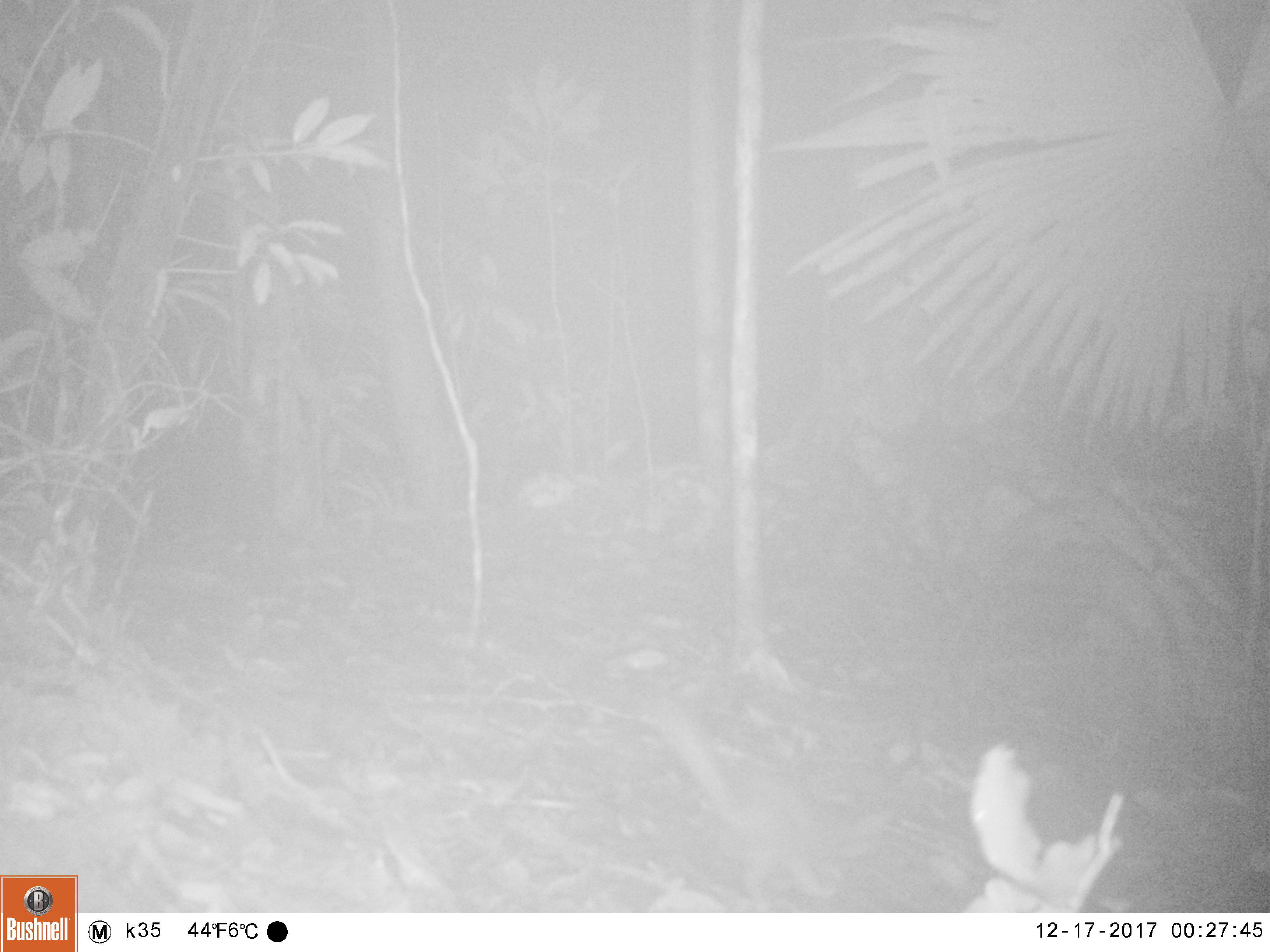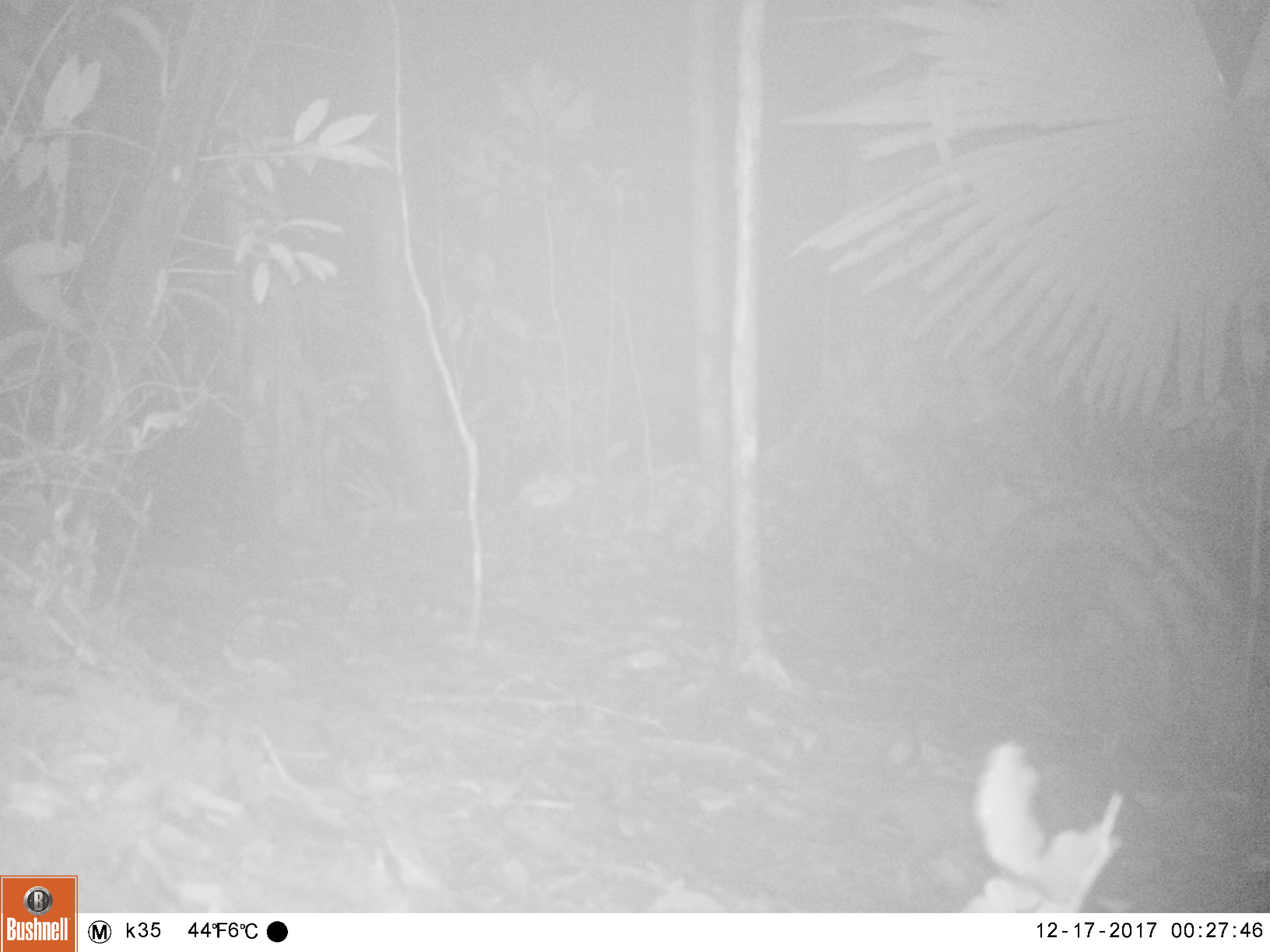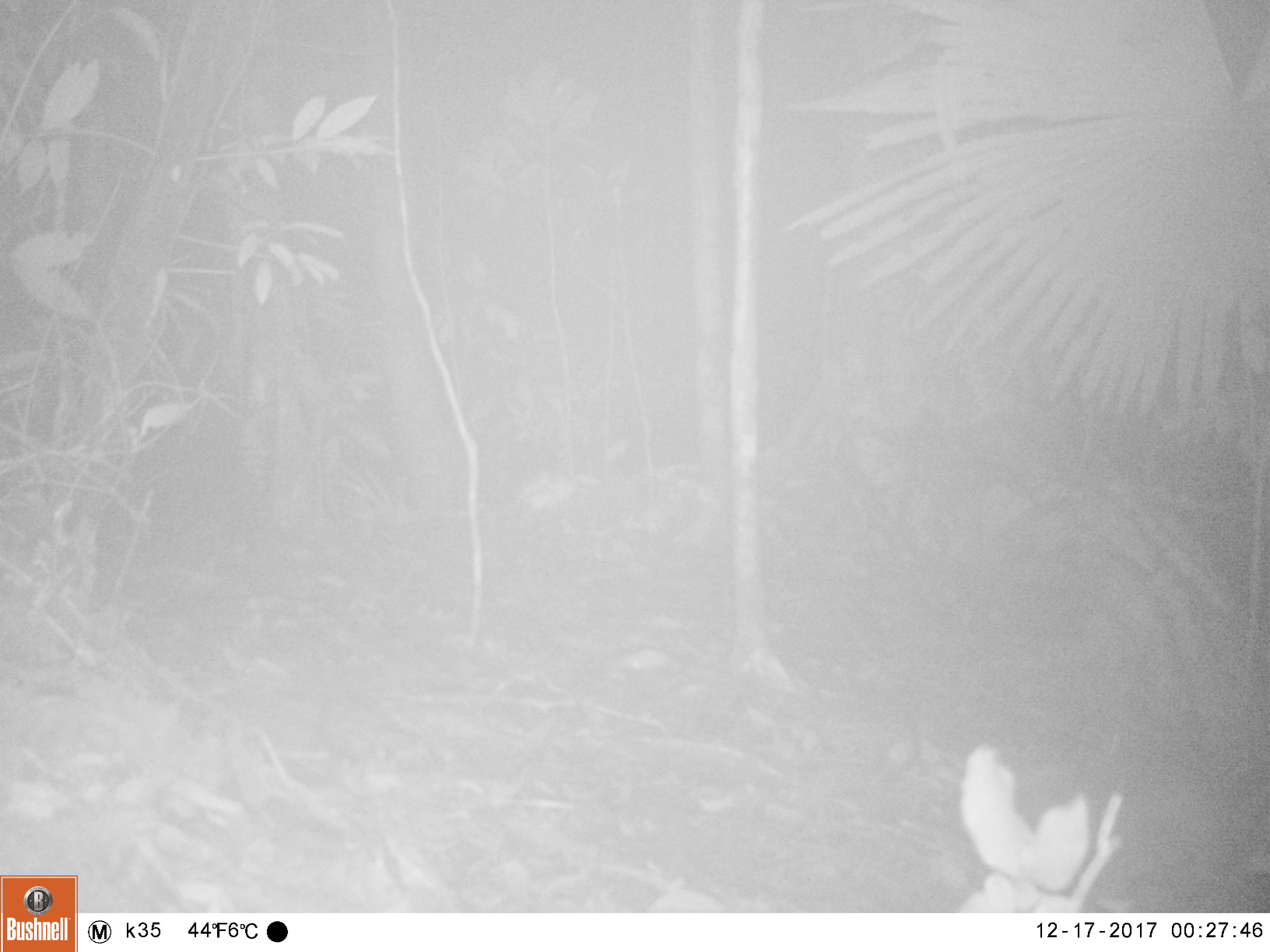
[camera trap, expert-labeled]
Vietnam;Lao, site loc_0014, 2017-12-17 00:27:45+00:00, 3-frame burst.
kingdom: Animalia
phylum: Chordata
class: Mammalia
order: Carnivora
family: Mustelidae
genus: Melogale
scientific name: Melogale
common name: ferret badger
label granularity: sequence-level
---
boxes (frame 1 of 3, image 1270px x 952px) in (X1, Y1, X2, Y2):
ferret badger: (646, 696, 835, 908)